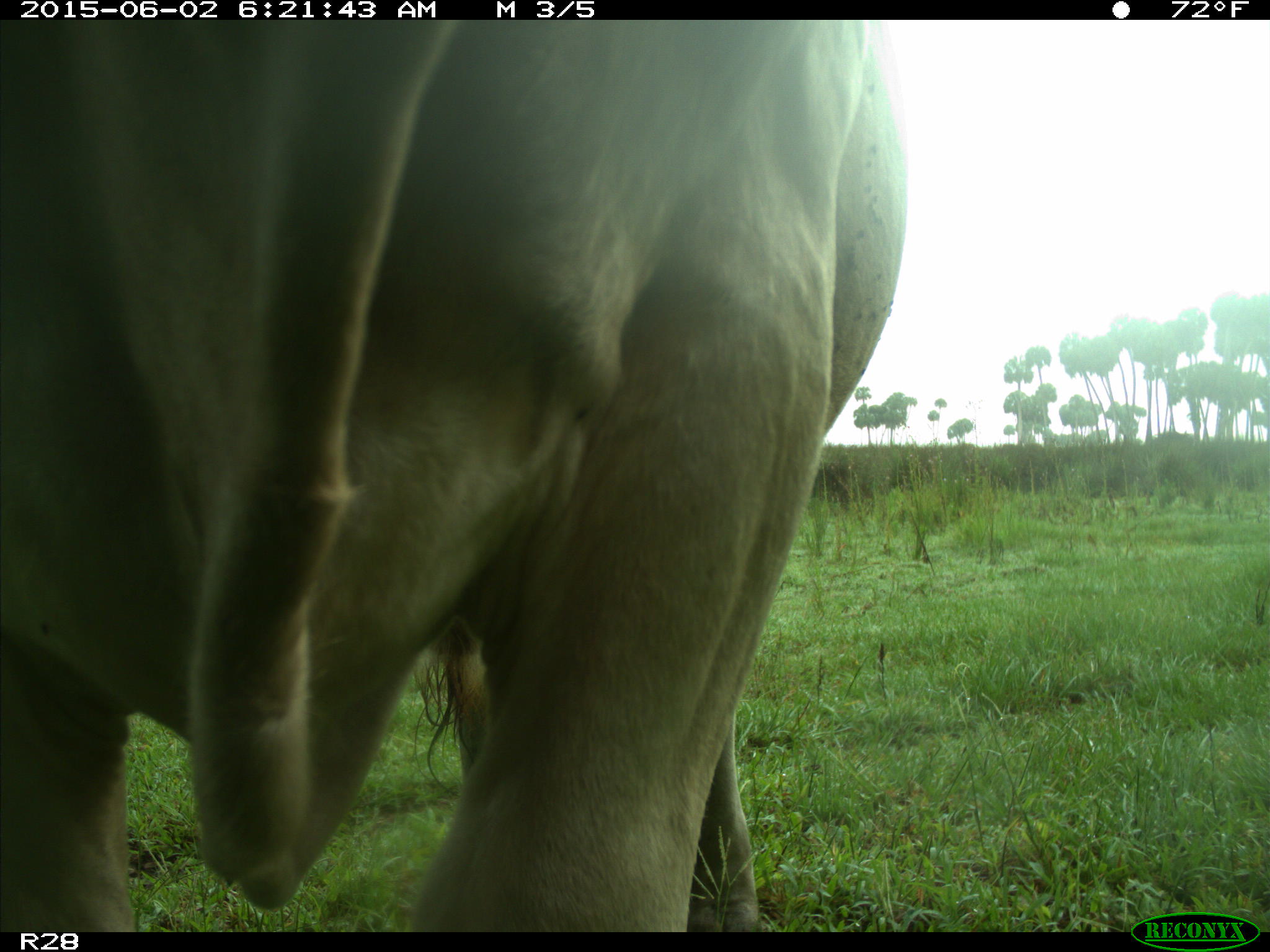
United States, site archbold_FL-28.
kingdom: Animalia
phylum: Chordata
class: Mammalia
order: Artiodactyla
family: Bovidae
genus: Bos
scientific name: Bos taurus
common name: domestic cow